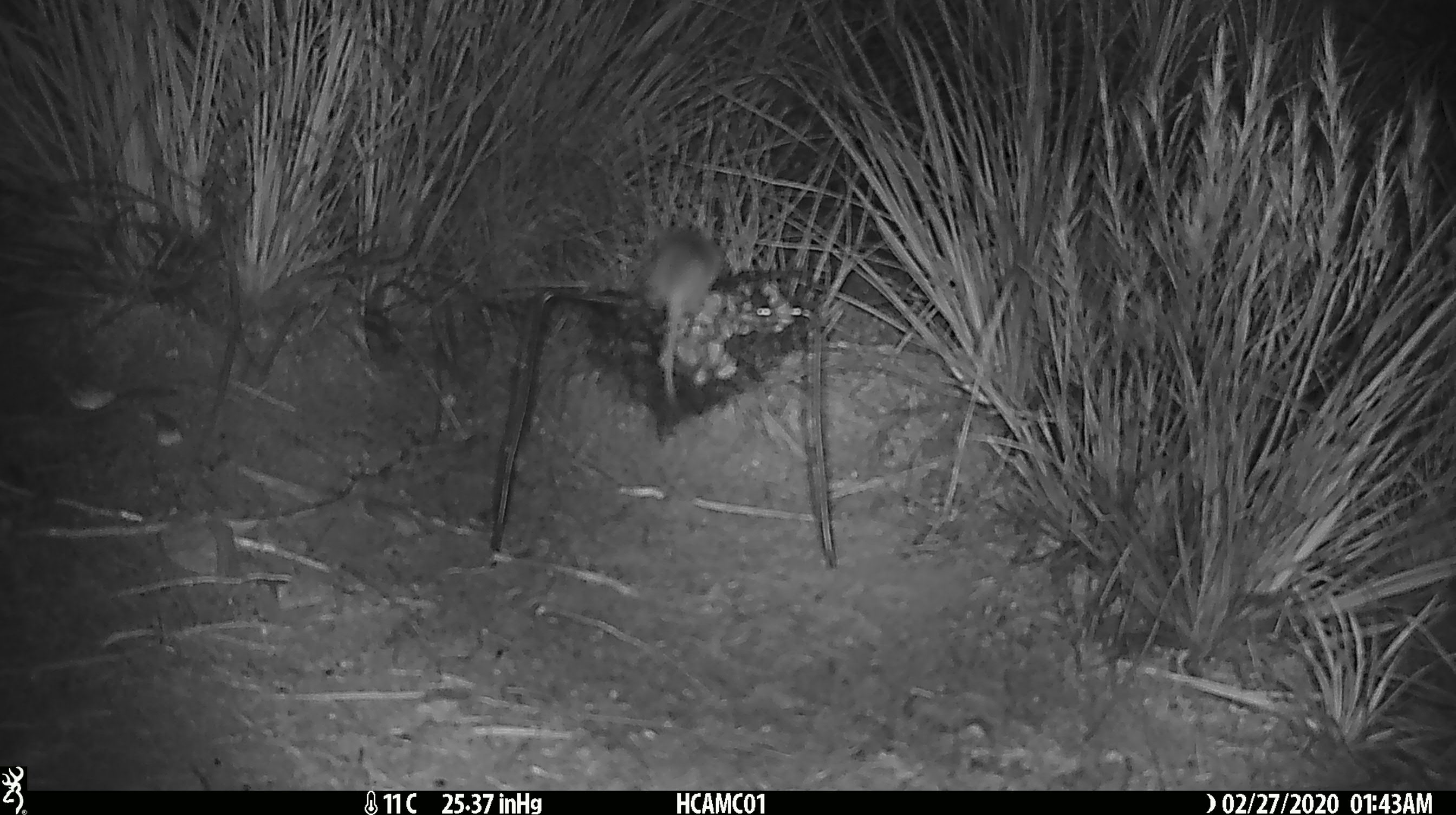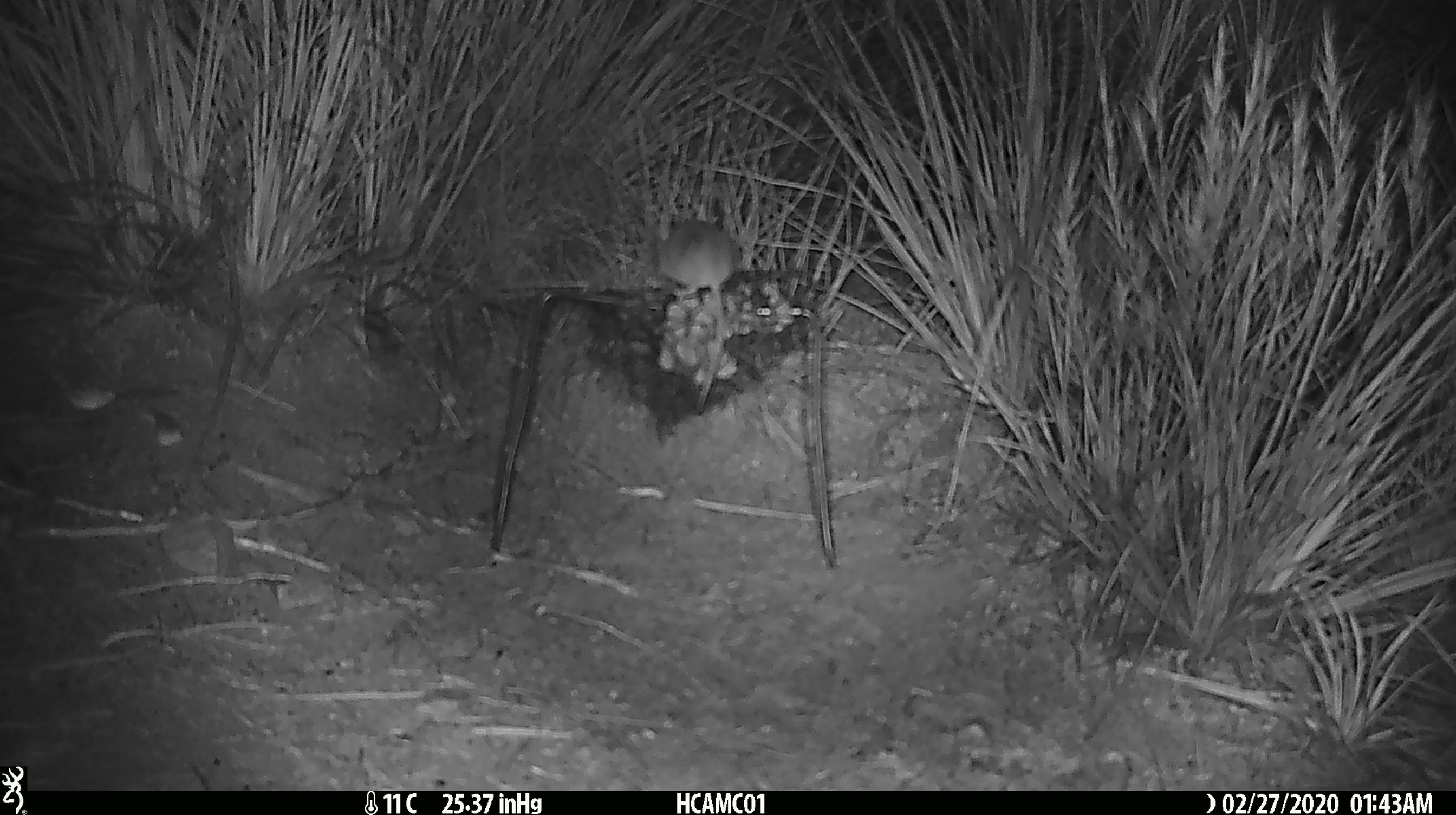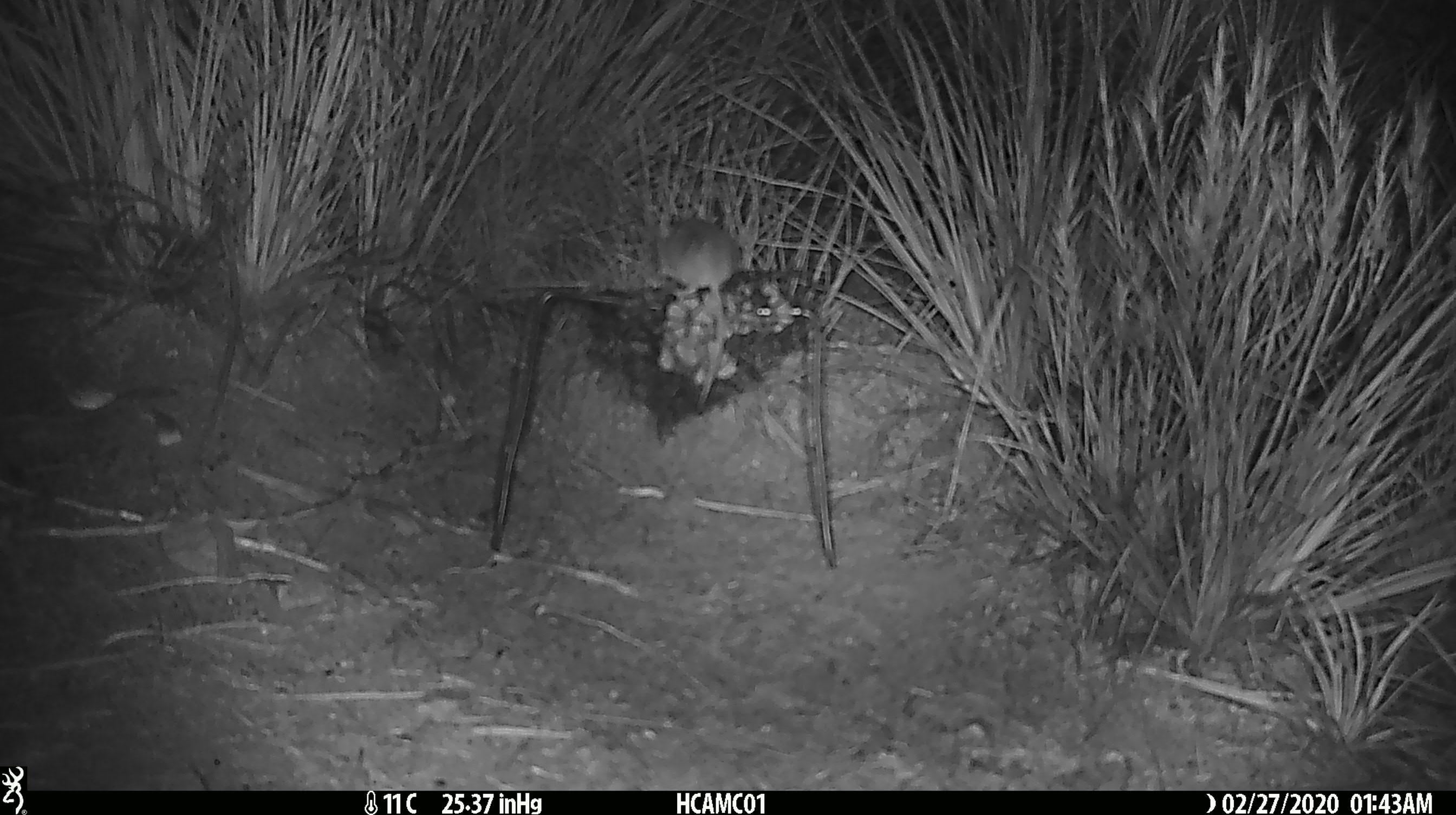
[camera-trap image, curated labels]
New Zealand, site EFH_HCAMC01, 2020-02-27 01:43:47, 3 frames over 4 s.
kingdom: Animalia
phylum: Chordata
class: Mammalia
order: Rodentia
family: Muridae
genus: Mus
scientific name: Mus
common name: mouse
Mouse (Mus).